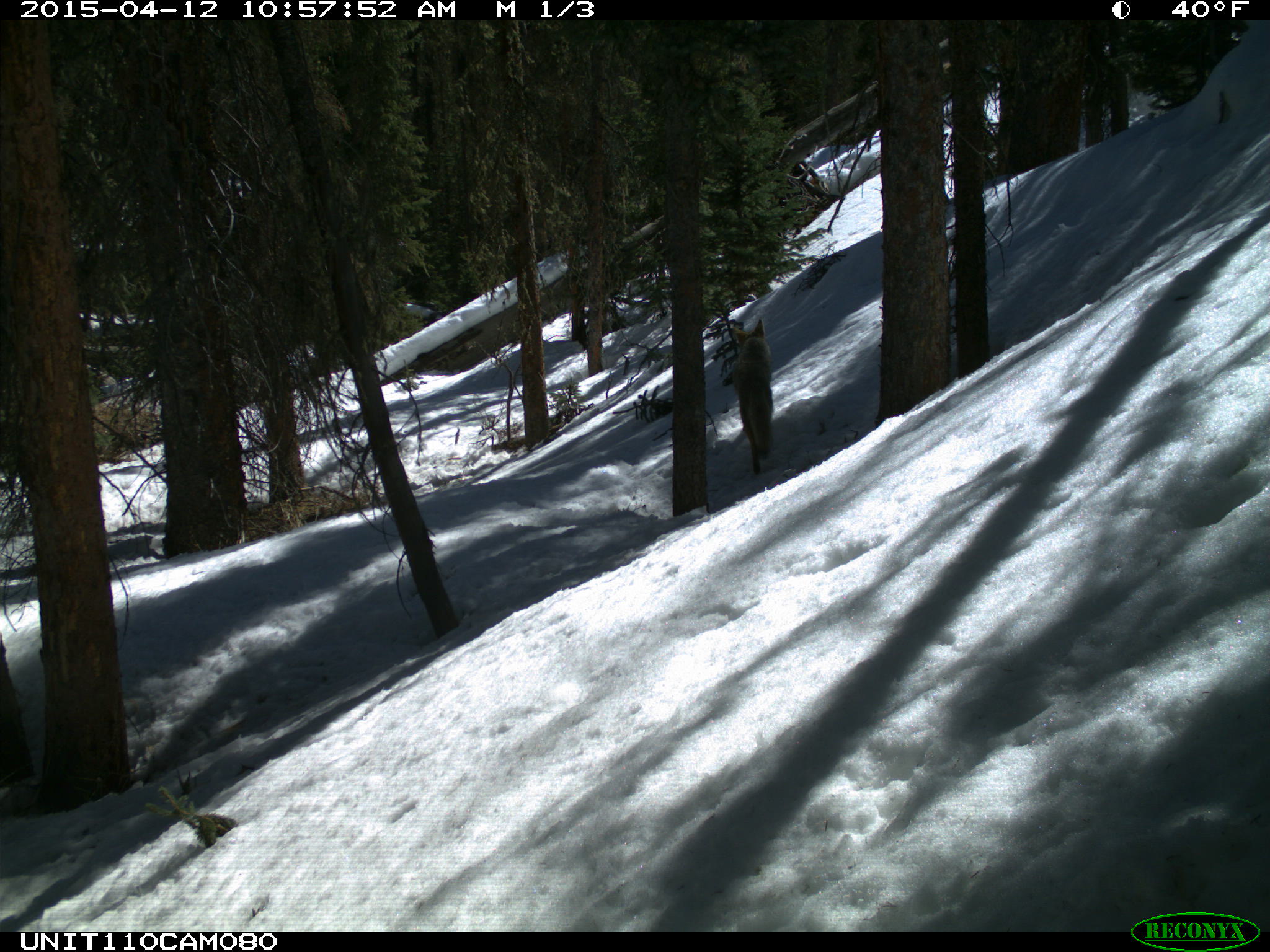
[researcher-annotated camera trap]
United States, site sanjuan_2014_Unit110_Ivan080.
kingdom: Animalia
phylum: Chordata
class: Mammalia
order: Carnivora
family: Canidae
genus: Canis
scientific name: Canis latrans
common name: coyote